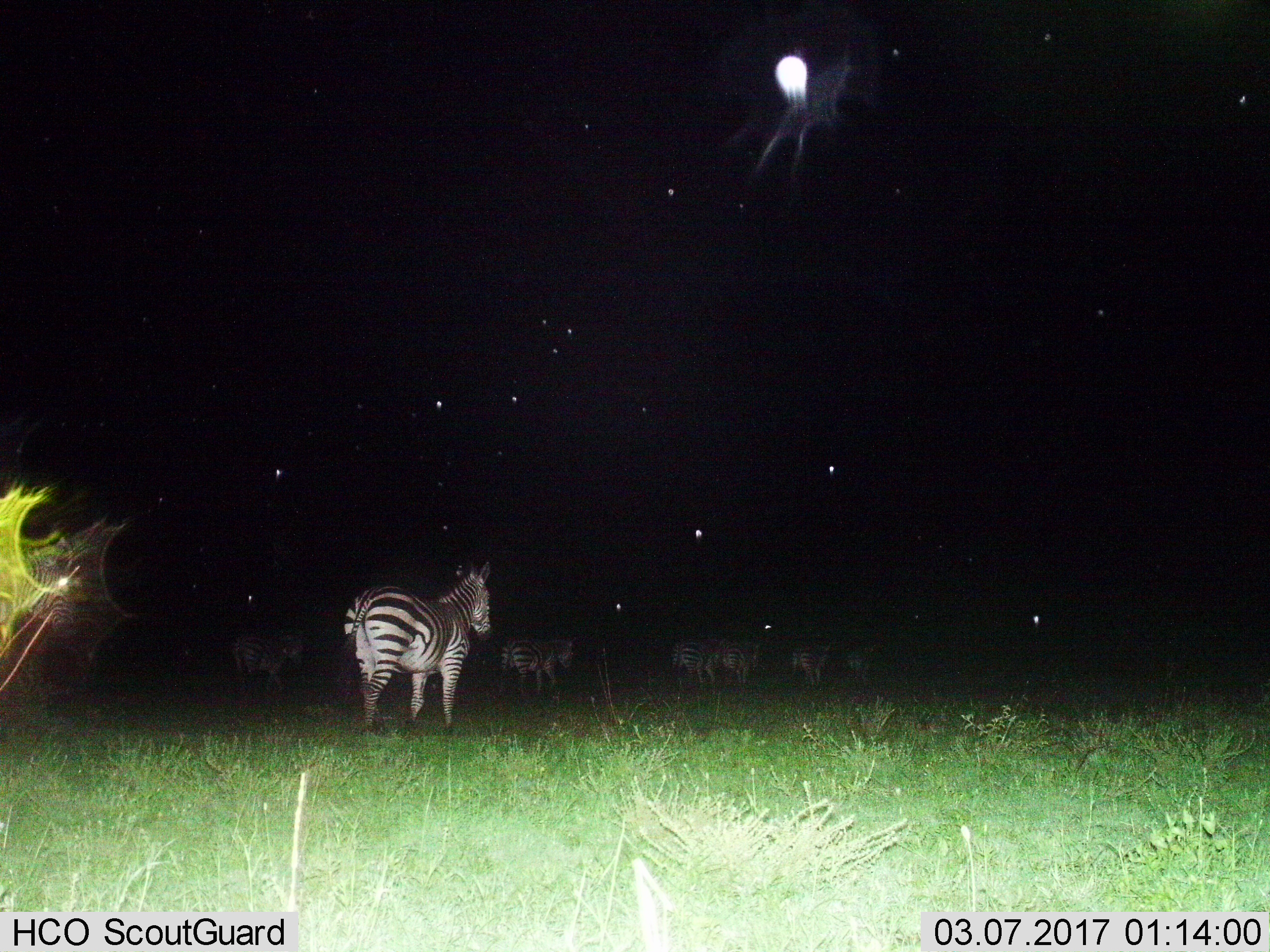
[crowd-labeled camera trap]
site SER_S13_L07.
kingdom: Animalia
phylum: Chordata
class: Mammalia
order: Perissodactyla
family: Equidae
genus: Equus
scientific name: Equus quagga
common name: plains zebra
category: zebraplains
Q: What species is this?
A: Zebraplains (plains zebra) (Equus quagga).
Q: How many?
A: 7.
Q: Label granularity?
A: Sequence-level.